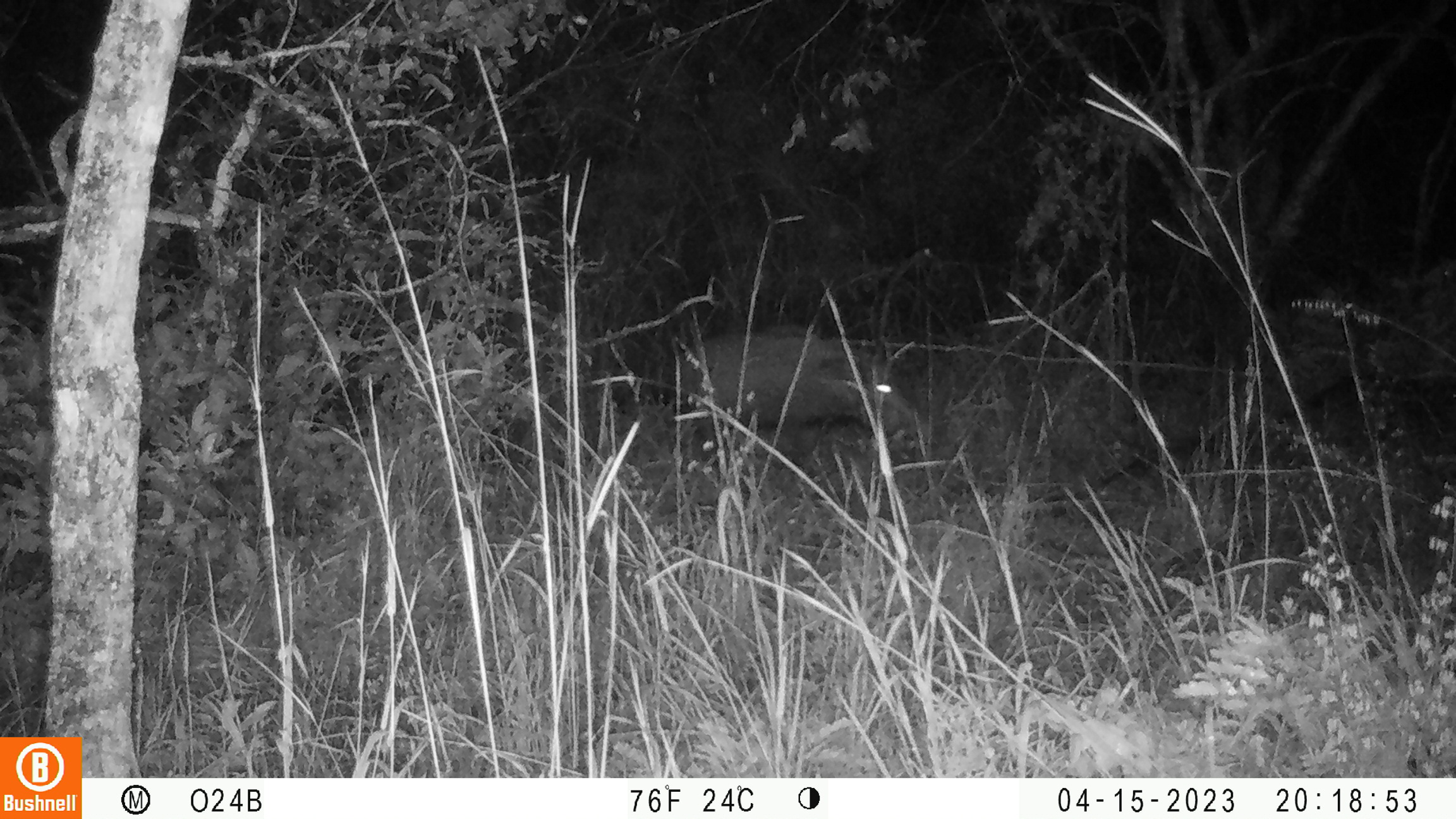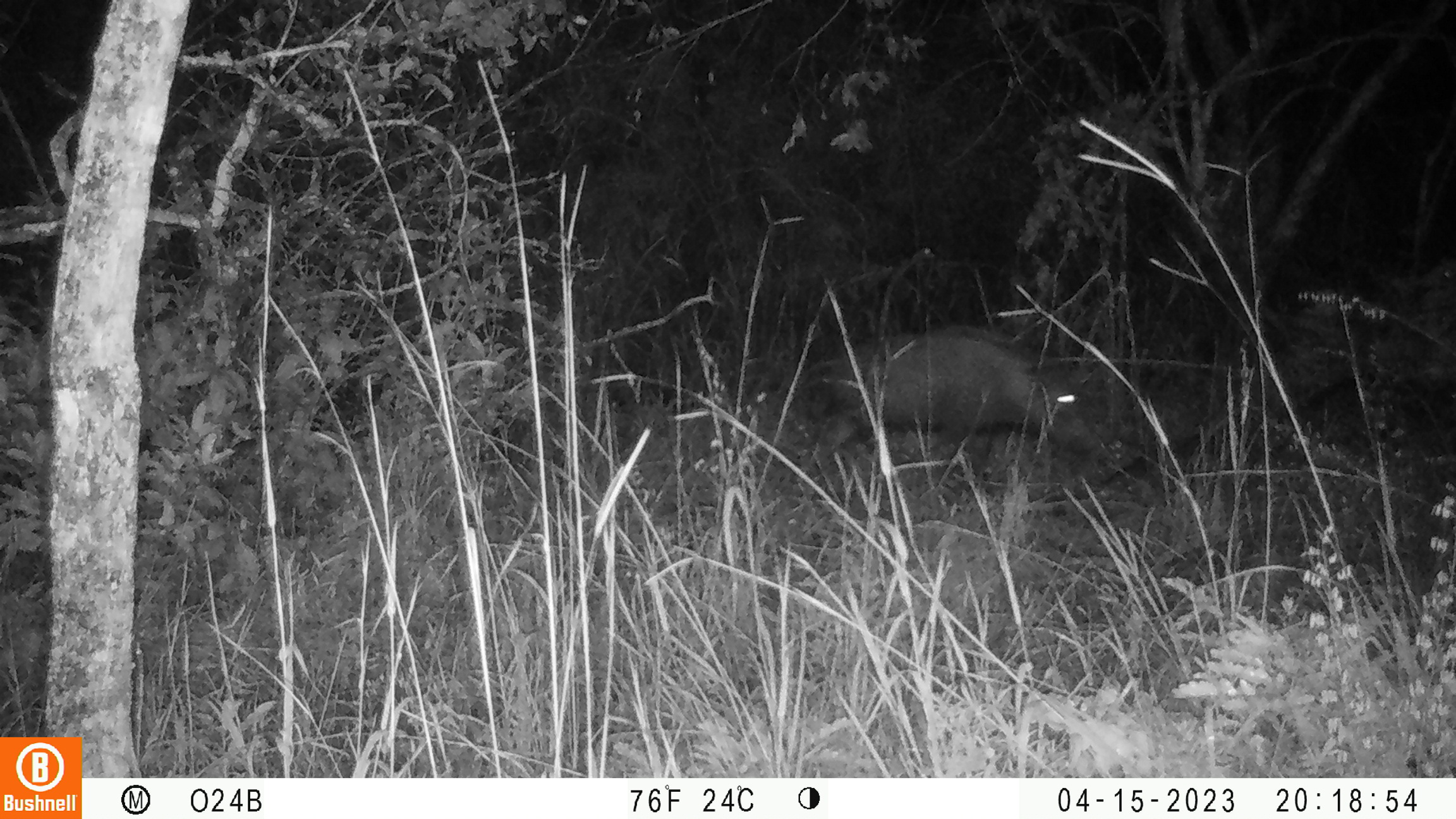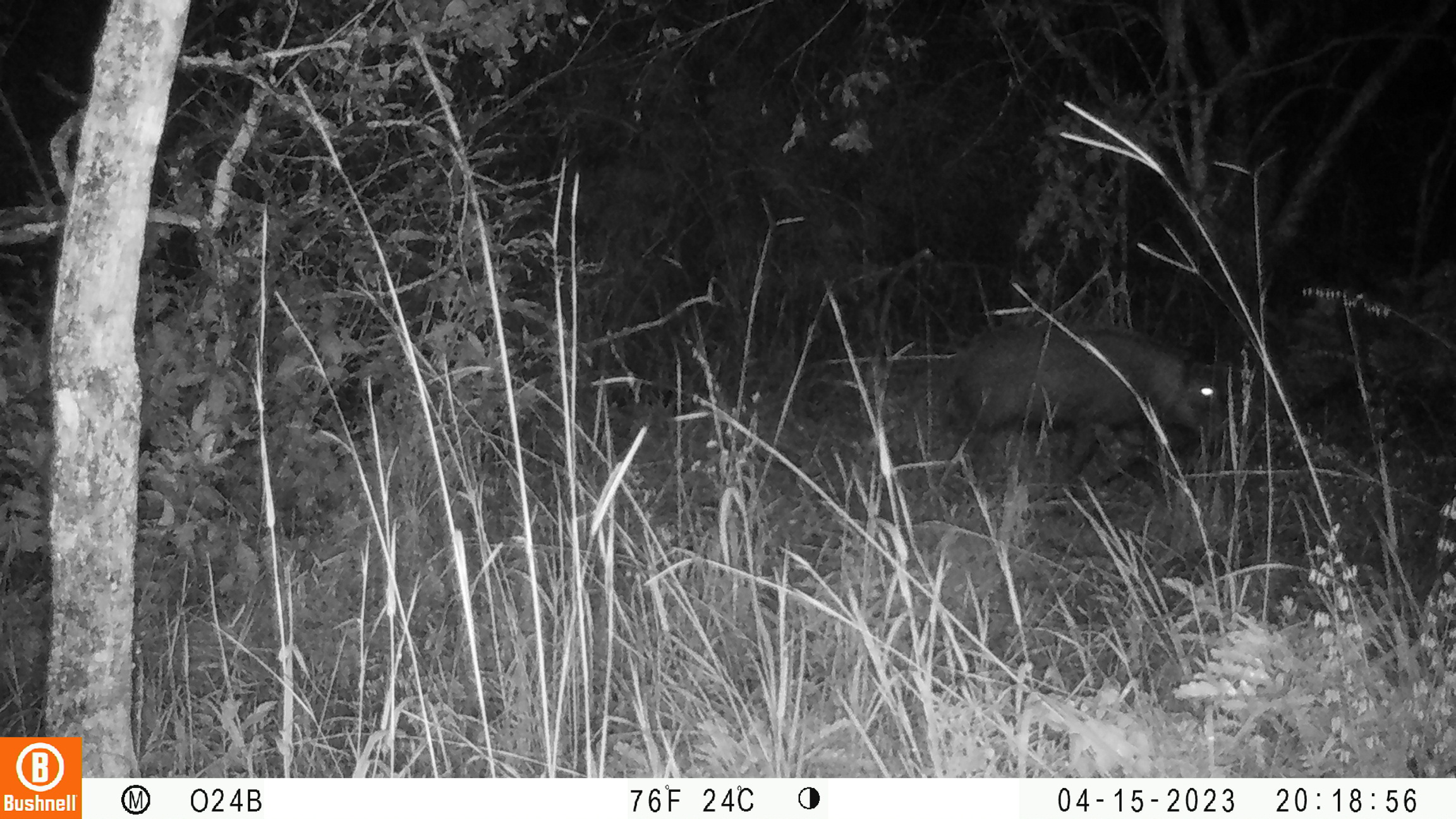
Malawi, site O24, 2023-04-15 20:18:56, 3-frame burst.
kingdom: Animalia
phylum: Chordata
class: Mammalia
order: Artiodactyla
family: Suidae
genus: Potamochoerus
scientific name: Potamochoerus larvatus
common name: bushpig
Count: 1.